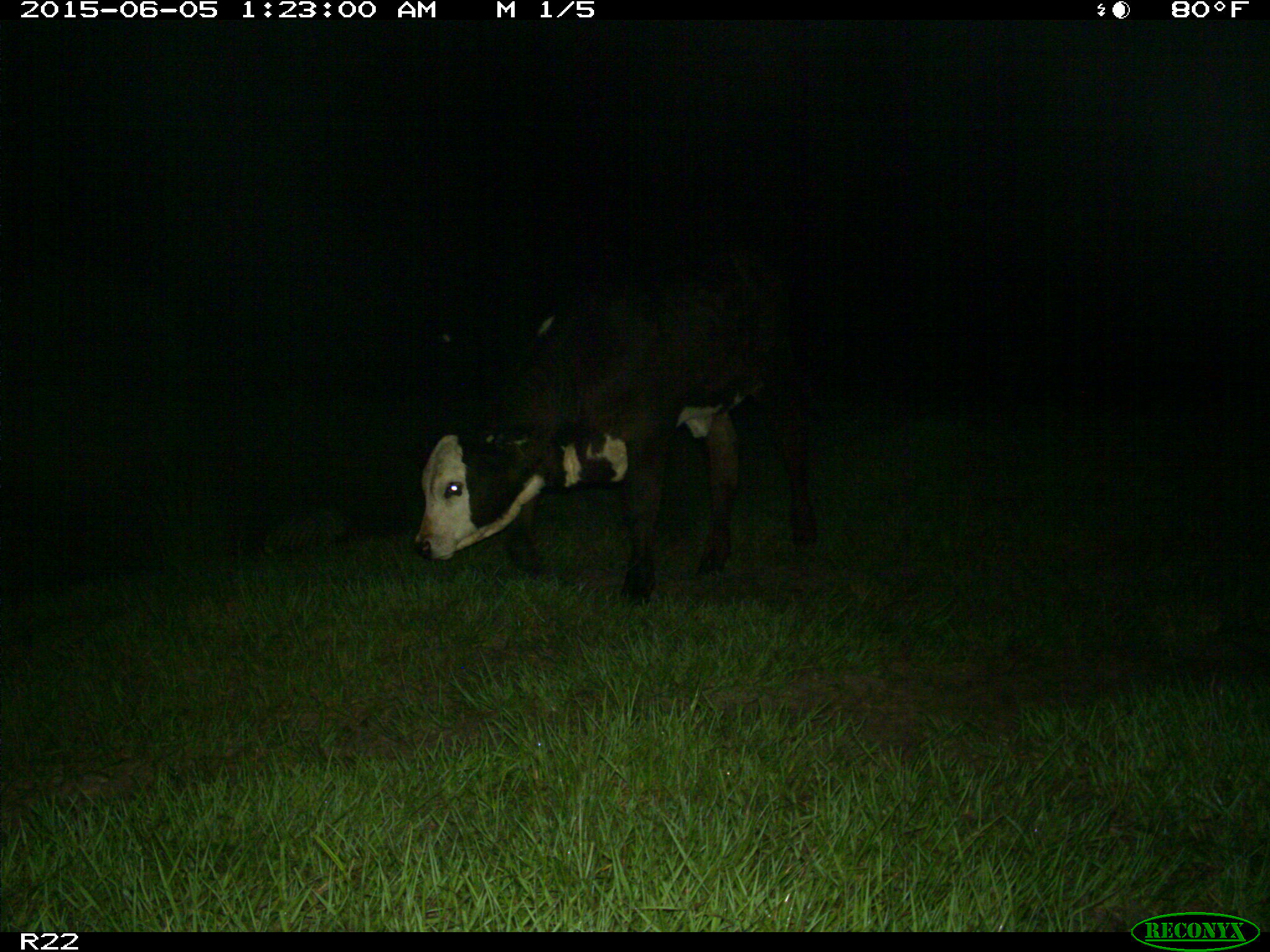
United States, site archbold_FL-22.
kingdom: Animalia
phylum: Chordata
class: Mammalia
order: Artiodactyla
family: Bovidae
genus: Bos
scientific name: Bos taurus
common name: domestic cow